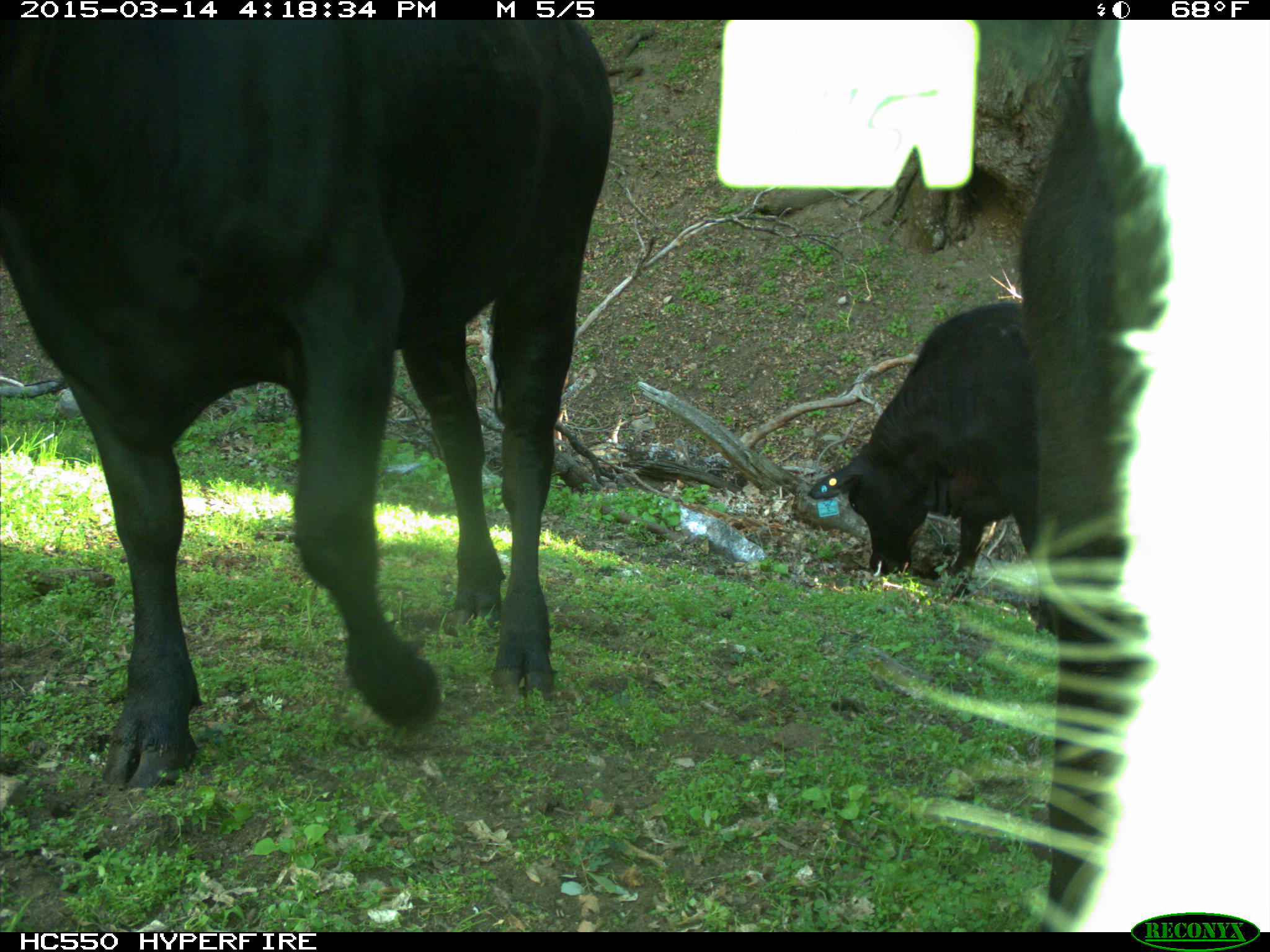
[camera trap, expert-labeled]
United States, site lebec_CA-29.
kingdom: Animalia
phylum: Chordata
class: Mammalia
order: Artiodactyla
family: Bovidae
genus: Bos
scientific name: Bos taurus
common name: domestic cow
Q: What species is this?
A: Bos taurus (domestic cow).